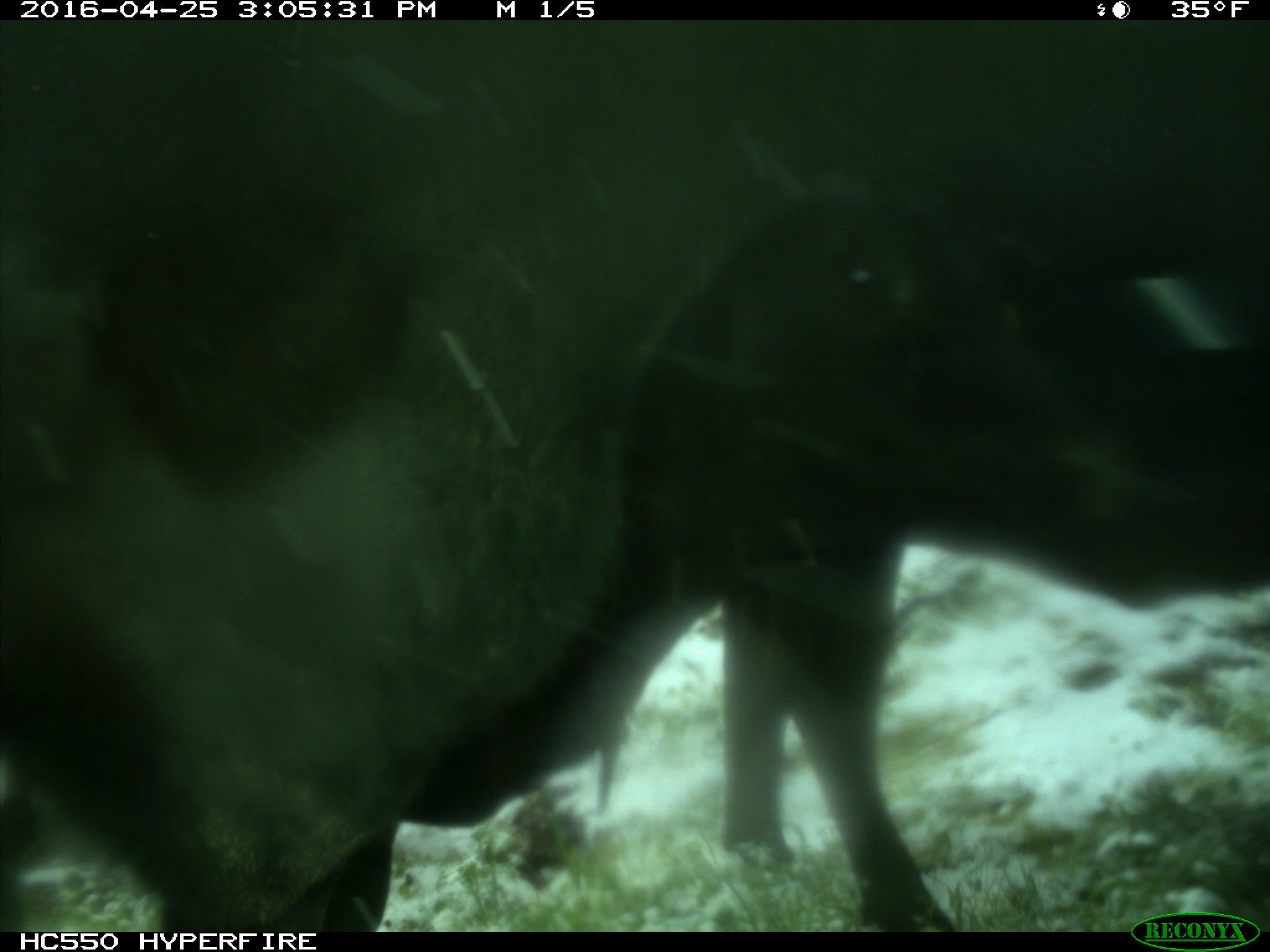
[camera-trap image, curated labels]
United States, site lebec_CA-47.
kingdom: Animalia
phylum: Chordata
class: Mammalia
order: Artiodactyla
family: Bovidae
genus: Bos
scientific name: Bos taurus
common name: domestic cow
Bos taurus (domestic cow).